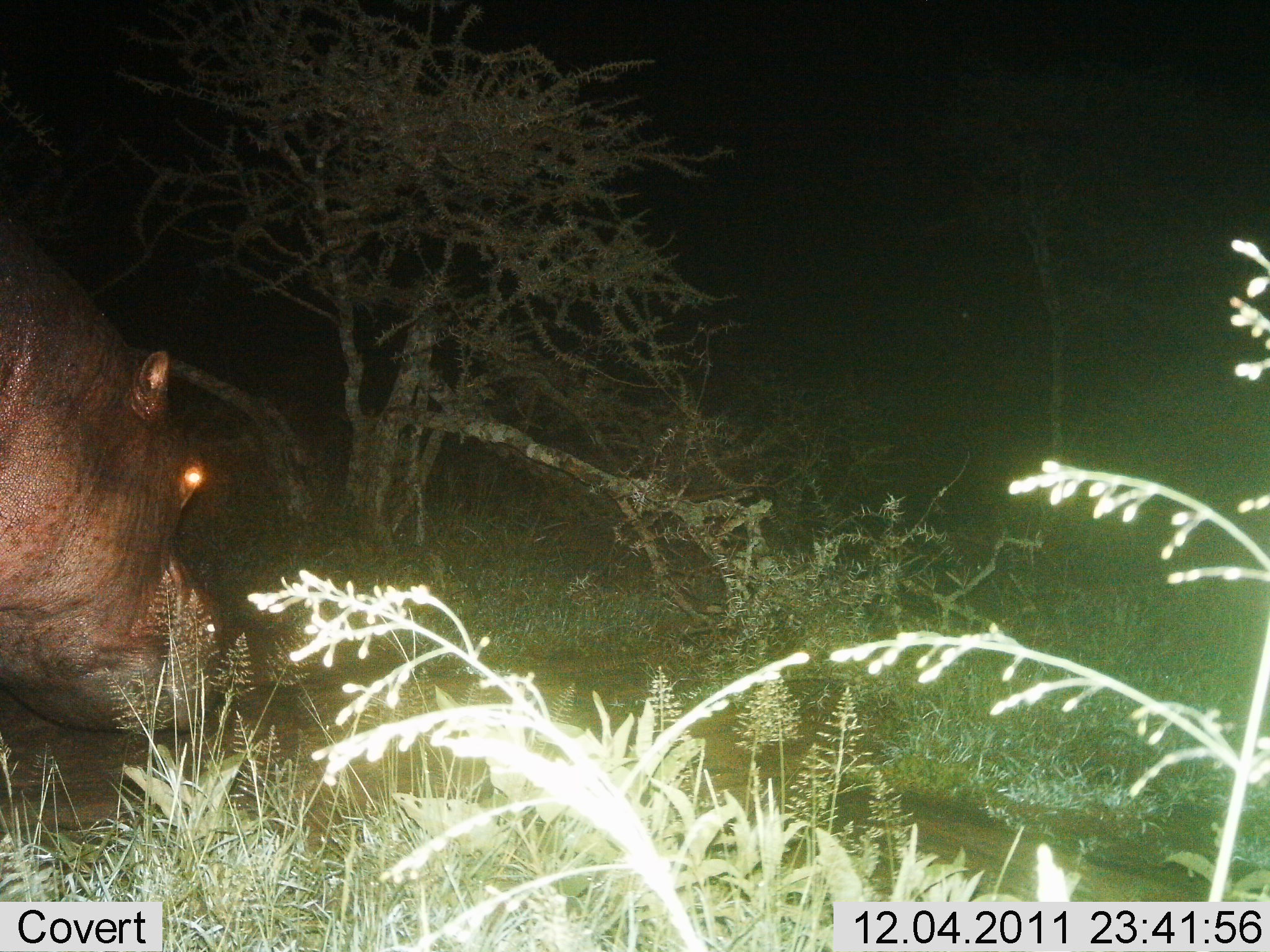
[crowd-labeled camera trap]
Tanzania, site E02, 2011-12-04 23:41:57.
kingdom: Animalia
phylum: Chordata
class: Mammalia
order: Artiodactyla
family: Hippopotamidae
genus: Hippopotamus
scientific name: Hippopotamus amphibius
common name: hippopotamus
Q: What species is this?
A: Hippopotamus (Hippopotamus amphibius).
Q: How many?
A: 1.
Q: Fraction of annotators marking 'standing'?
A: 45%.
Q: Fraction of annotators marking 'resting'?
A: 9%.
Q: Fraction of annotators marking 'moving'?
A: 18%.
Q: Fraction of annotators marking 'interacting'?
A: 0%.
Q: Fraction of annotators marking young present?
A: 0%.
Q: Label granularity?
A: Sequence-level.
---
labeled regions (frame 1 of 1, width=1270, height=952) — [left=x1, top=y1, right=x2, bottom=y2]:
animal: [left=2, top=209, right=235, bottom=738]